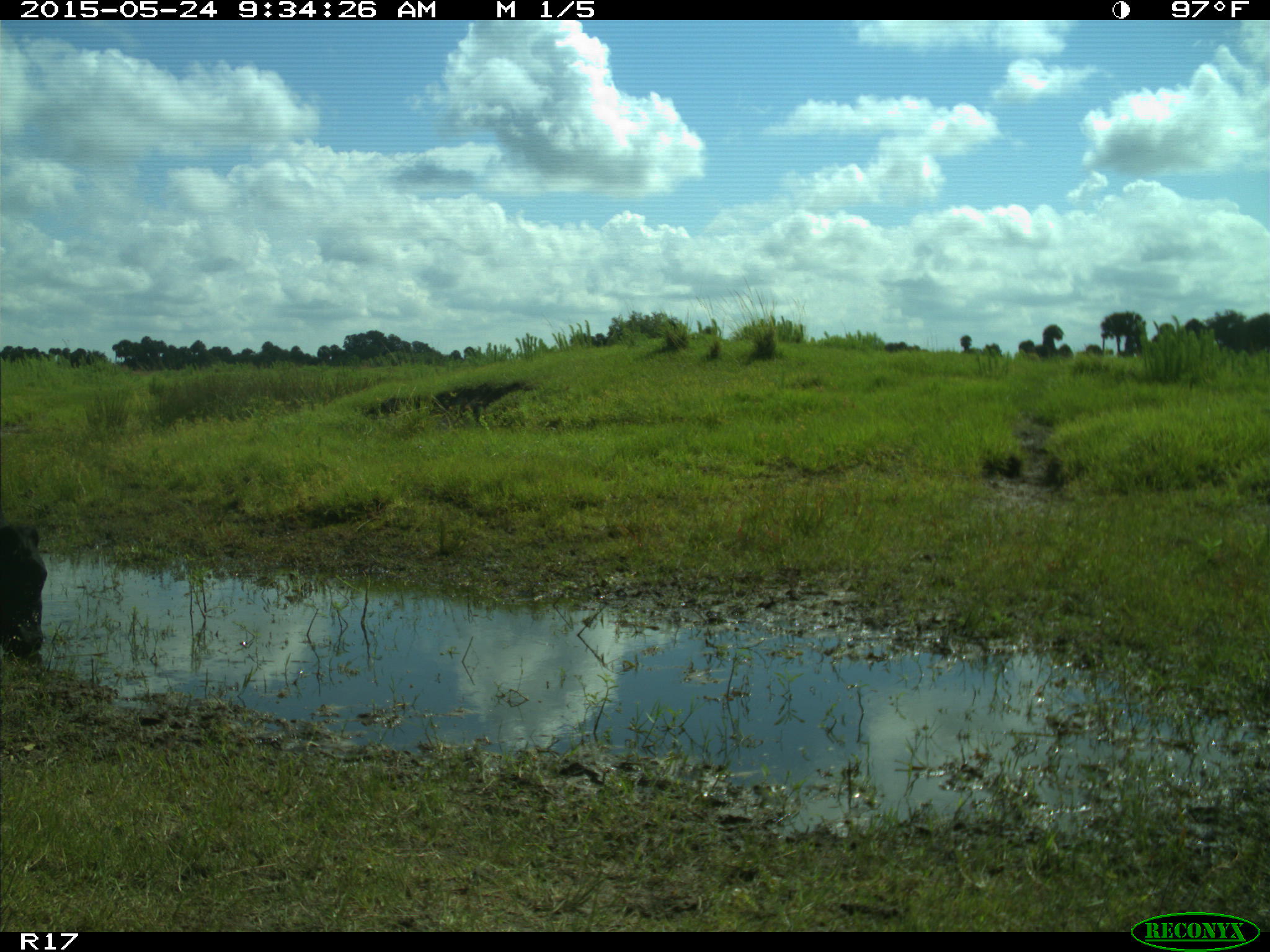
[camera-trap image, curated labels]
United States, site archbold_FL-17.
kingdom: Animalia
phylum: Chordata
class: Mammalia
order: Artiodactyla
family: Bovidae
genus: Bos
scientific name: Bos taurus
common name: domestic cow